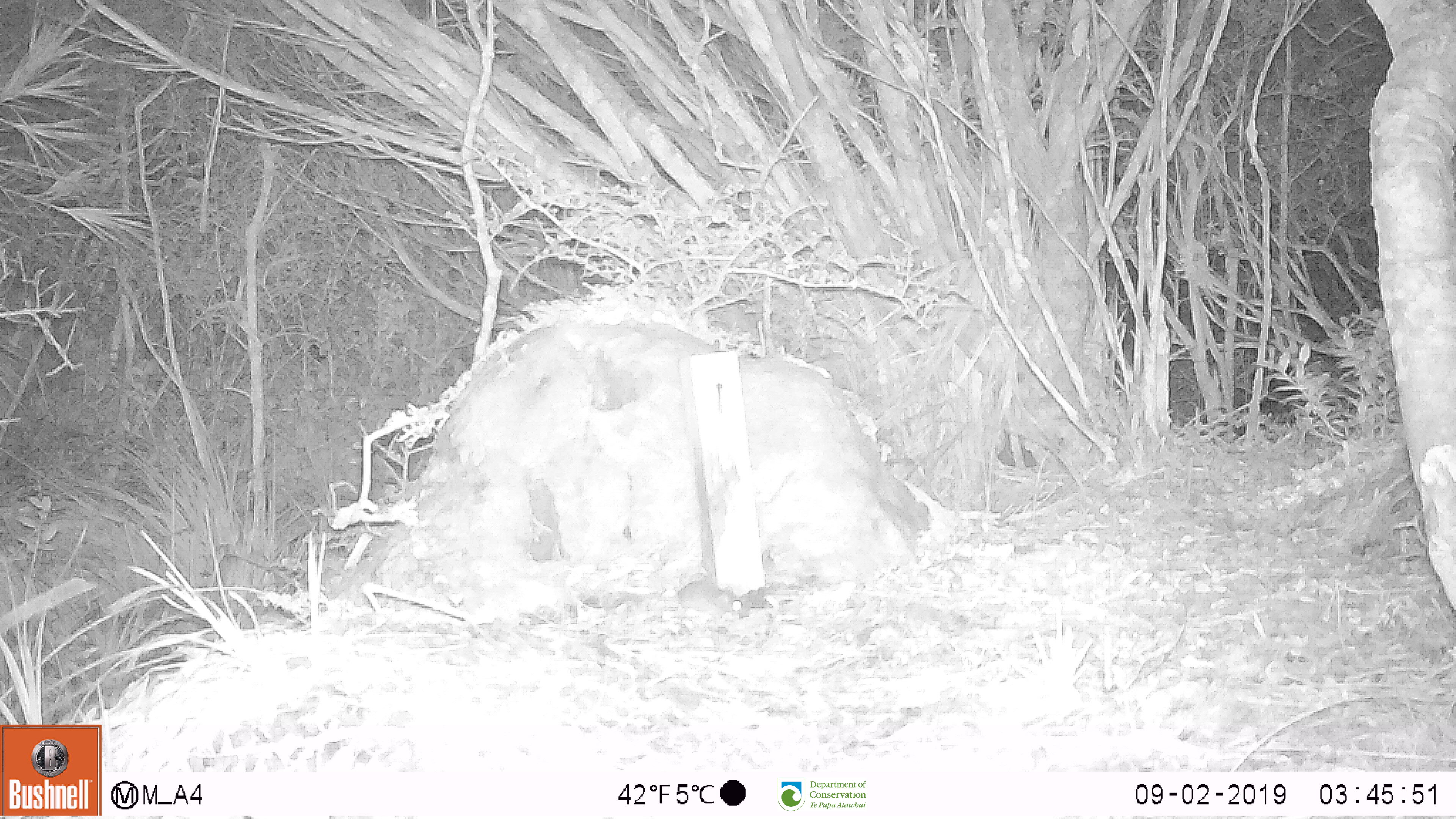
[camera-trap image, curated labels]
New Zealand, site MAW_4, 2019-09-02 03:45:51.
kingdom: Animalia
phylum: Chordata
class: Mammalia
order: Rodentia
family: Muridae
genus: Mus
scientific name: Mus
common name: mouse